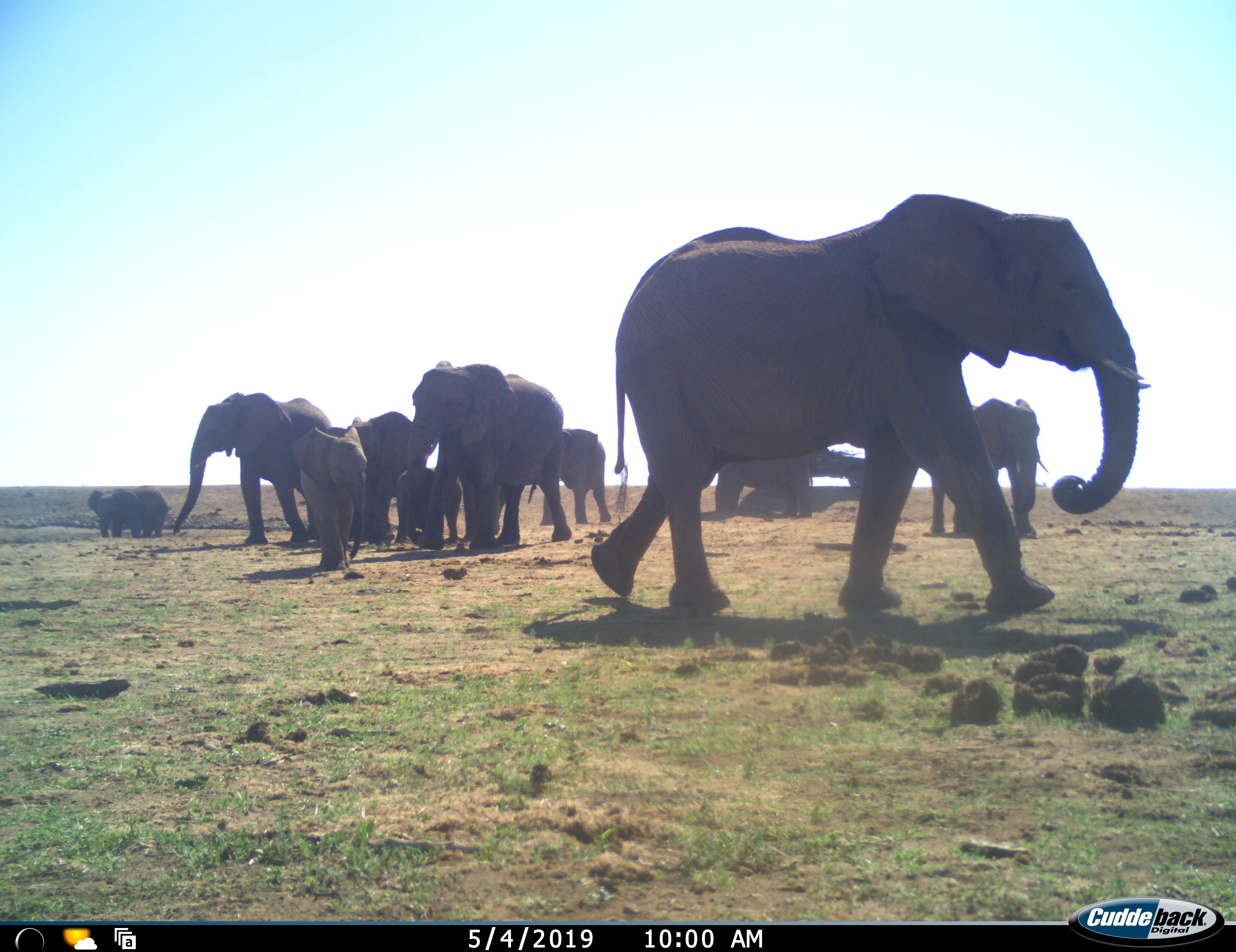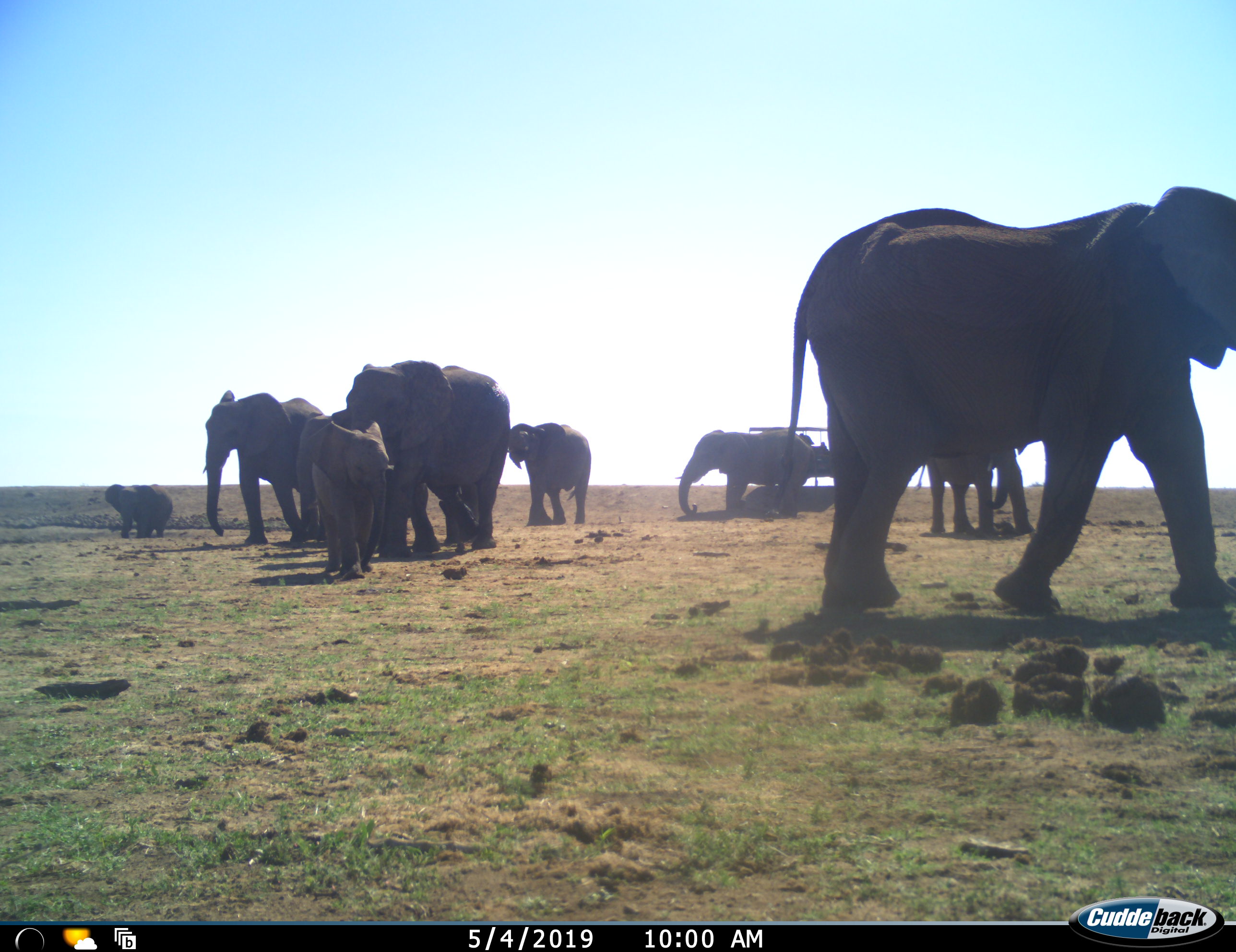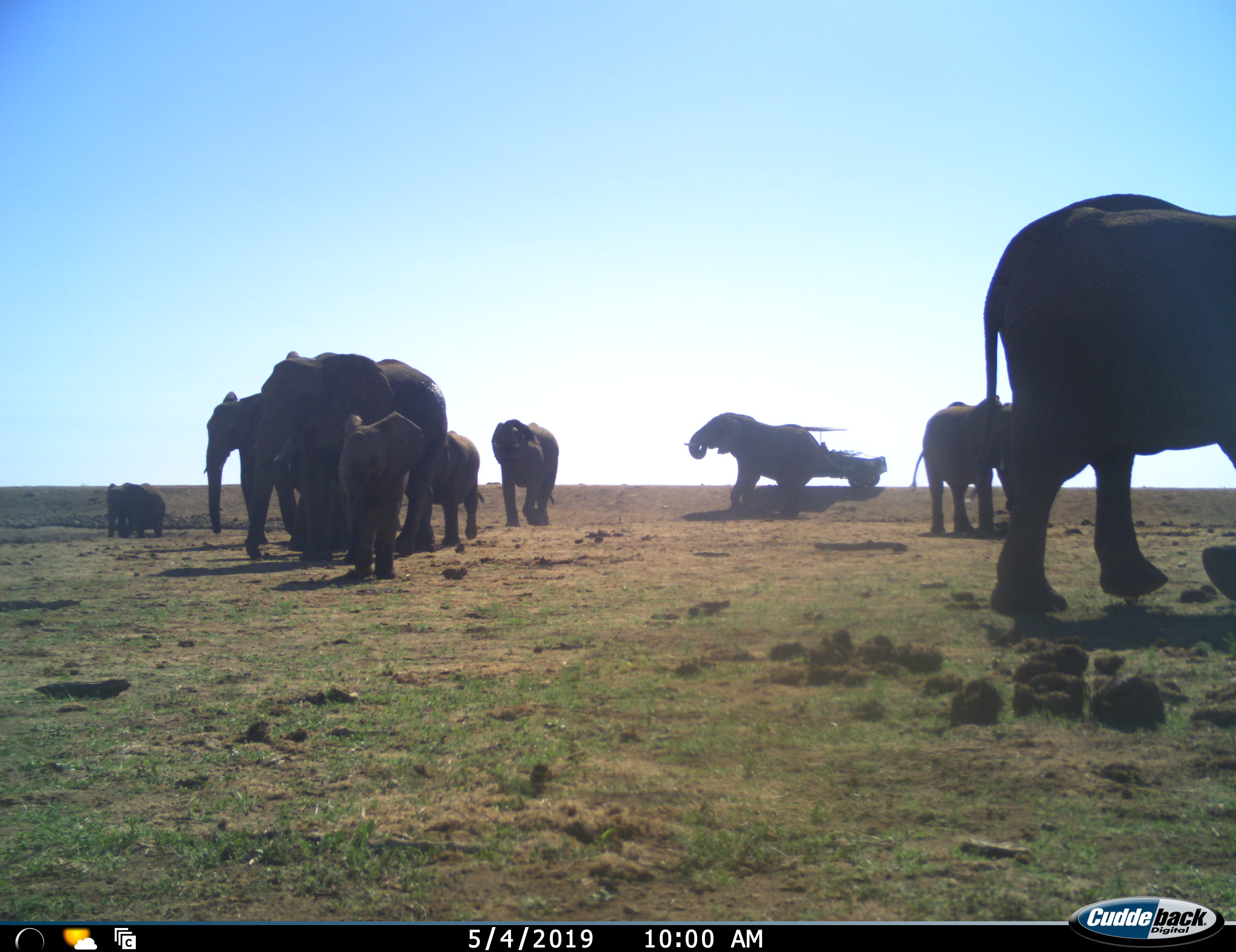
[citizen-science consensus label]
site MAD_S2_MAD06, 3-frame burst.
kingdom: Animalia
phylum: Chordata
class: Mammalia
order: Proboscidea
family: Elephantidae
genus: Loxodonta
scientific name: Loxodonta africana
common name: african bush elephant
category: elephant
Elephant (african bush elephant) (Loxodonta africana), count 10. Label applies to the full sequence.